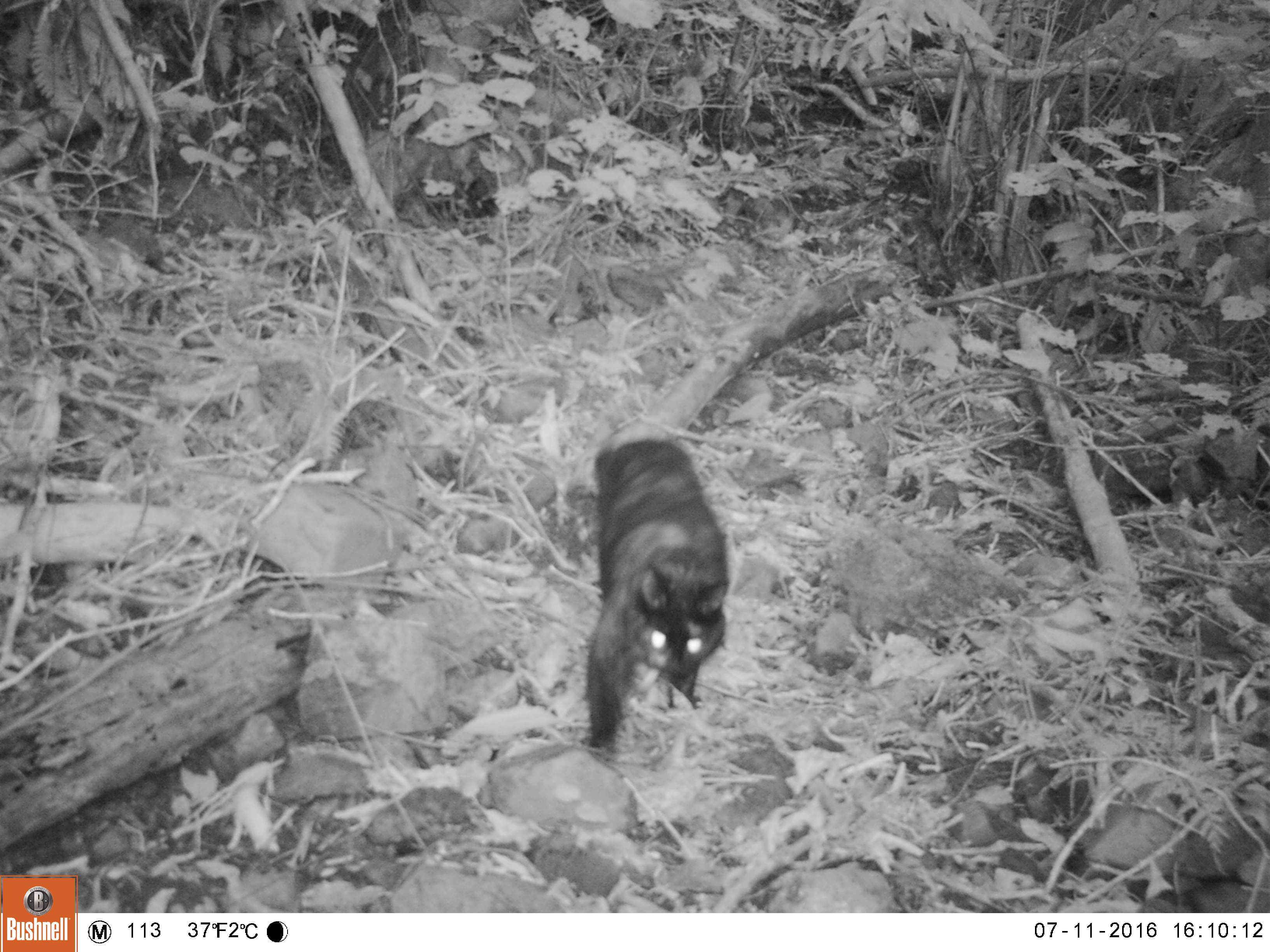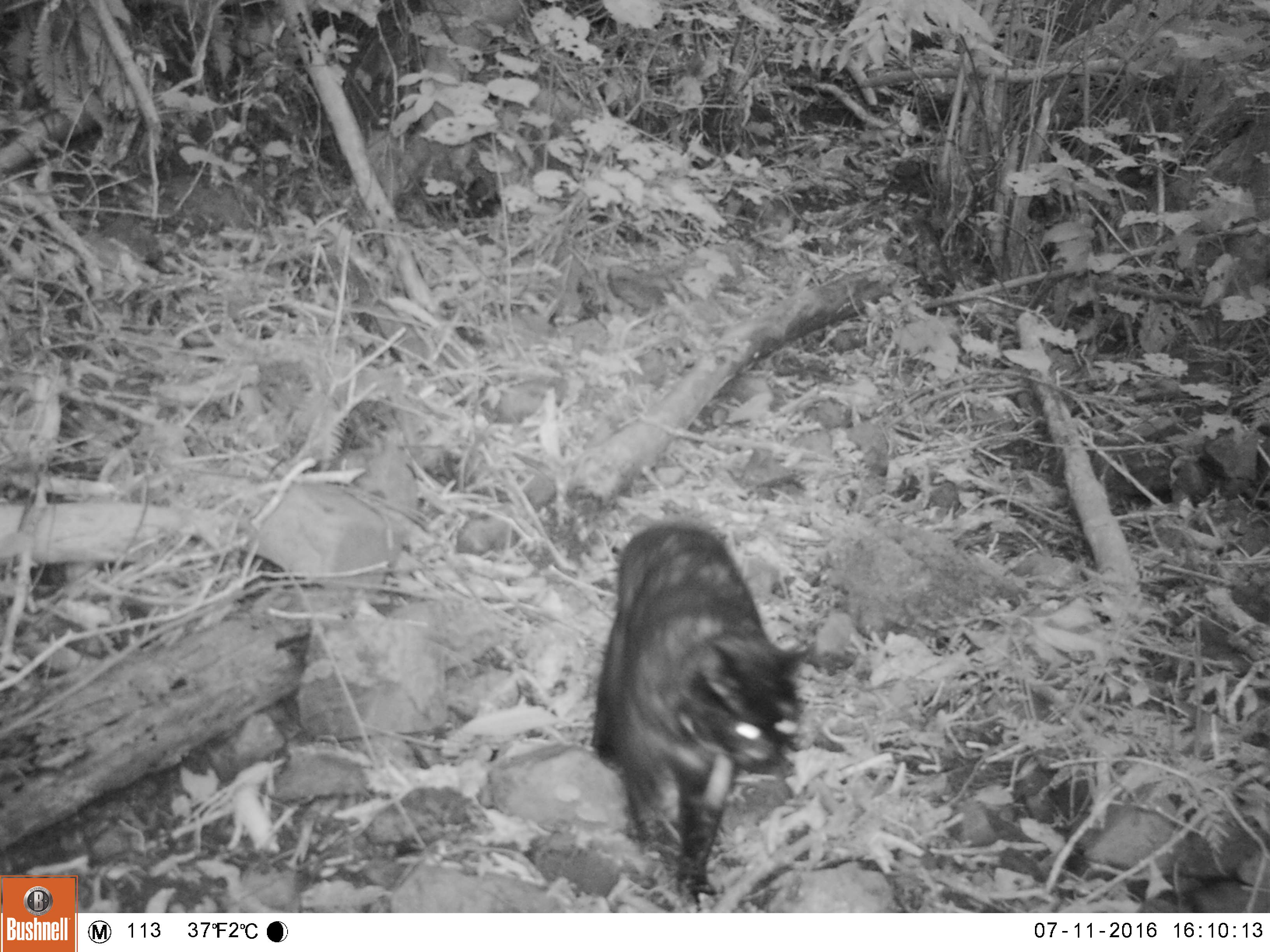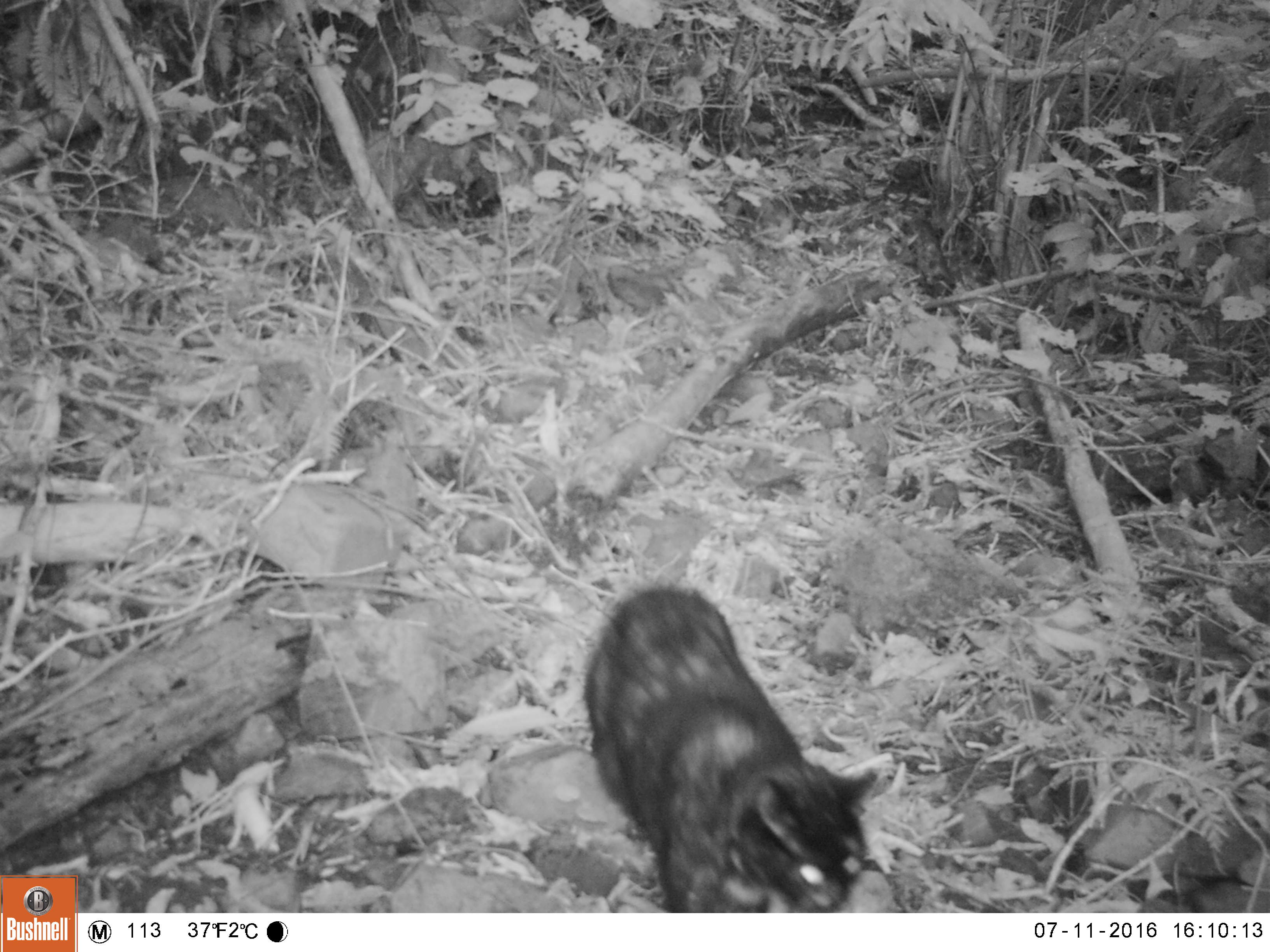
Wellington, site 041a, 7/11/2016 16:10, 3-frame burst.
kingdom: Animalia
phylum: Chordata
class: Mammalia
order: Carnivora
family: Felidae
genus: Felis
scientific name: Felis catus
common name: cat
Cat (Felis catus).